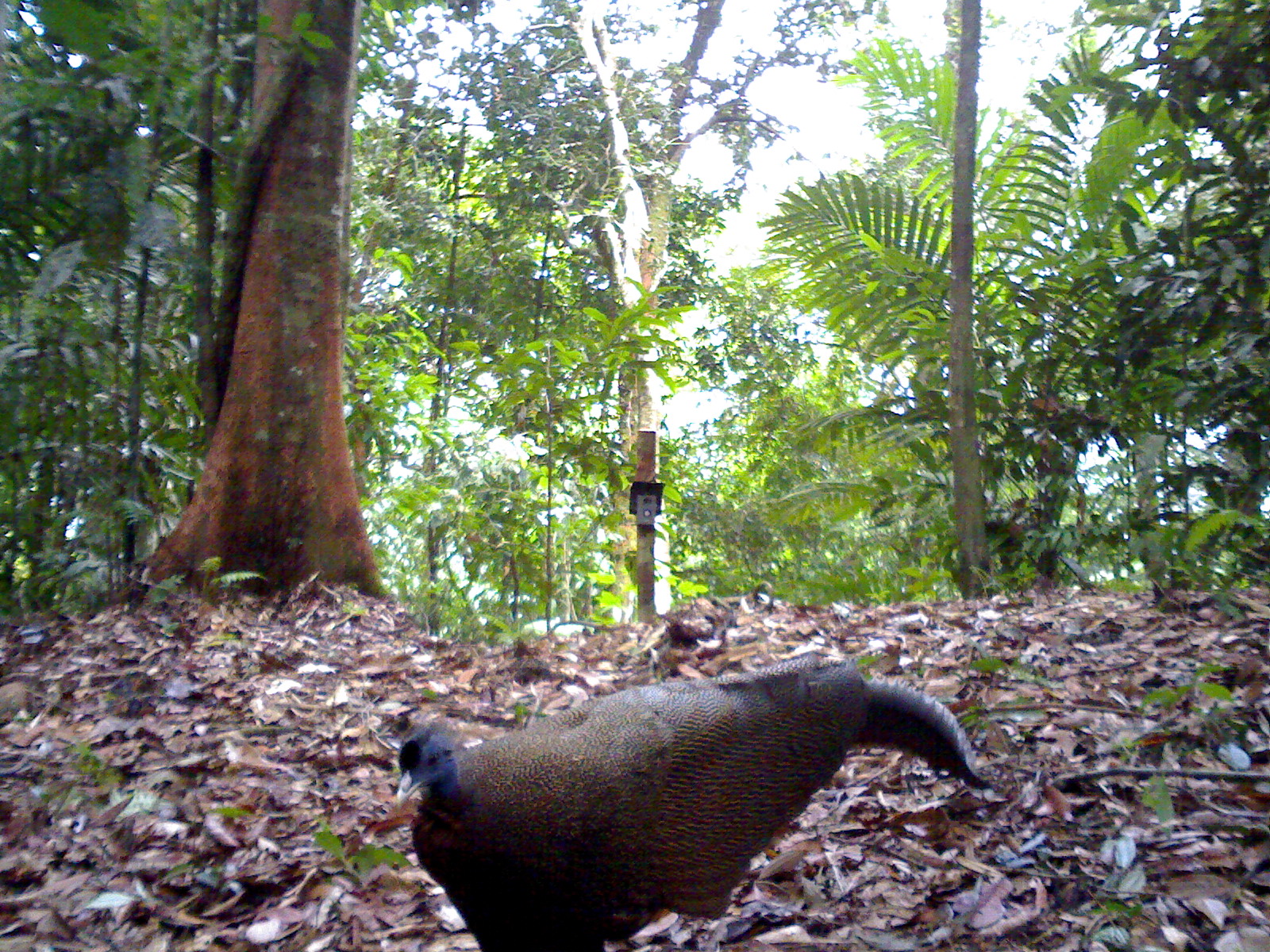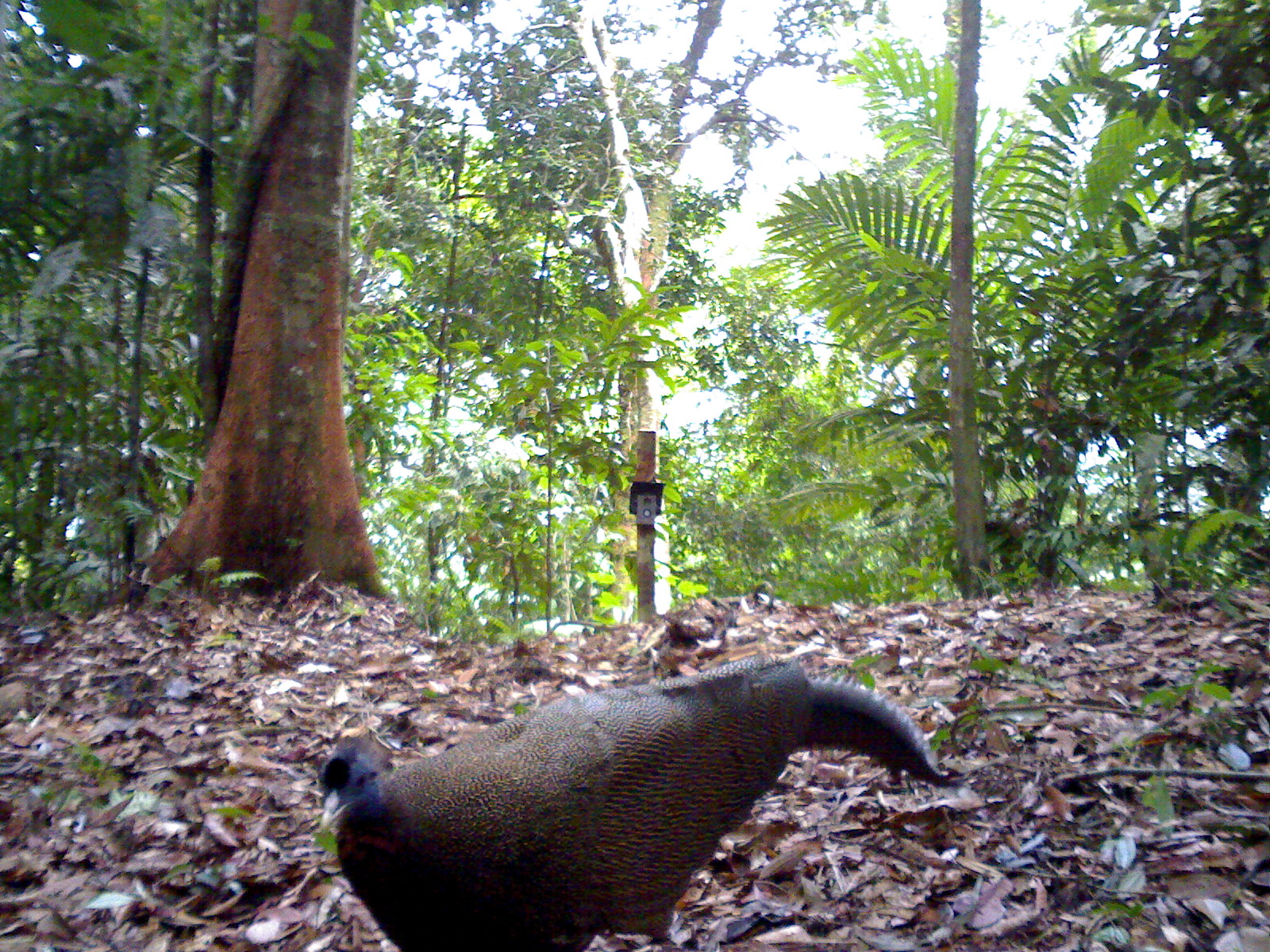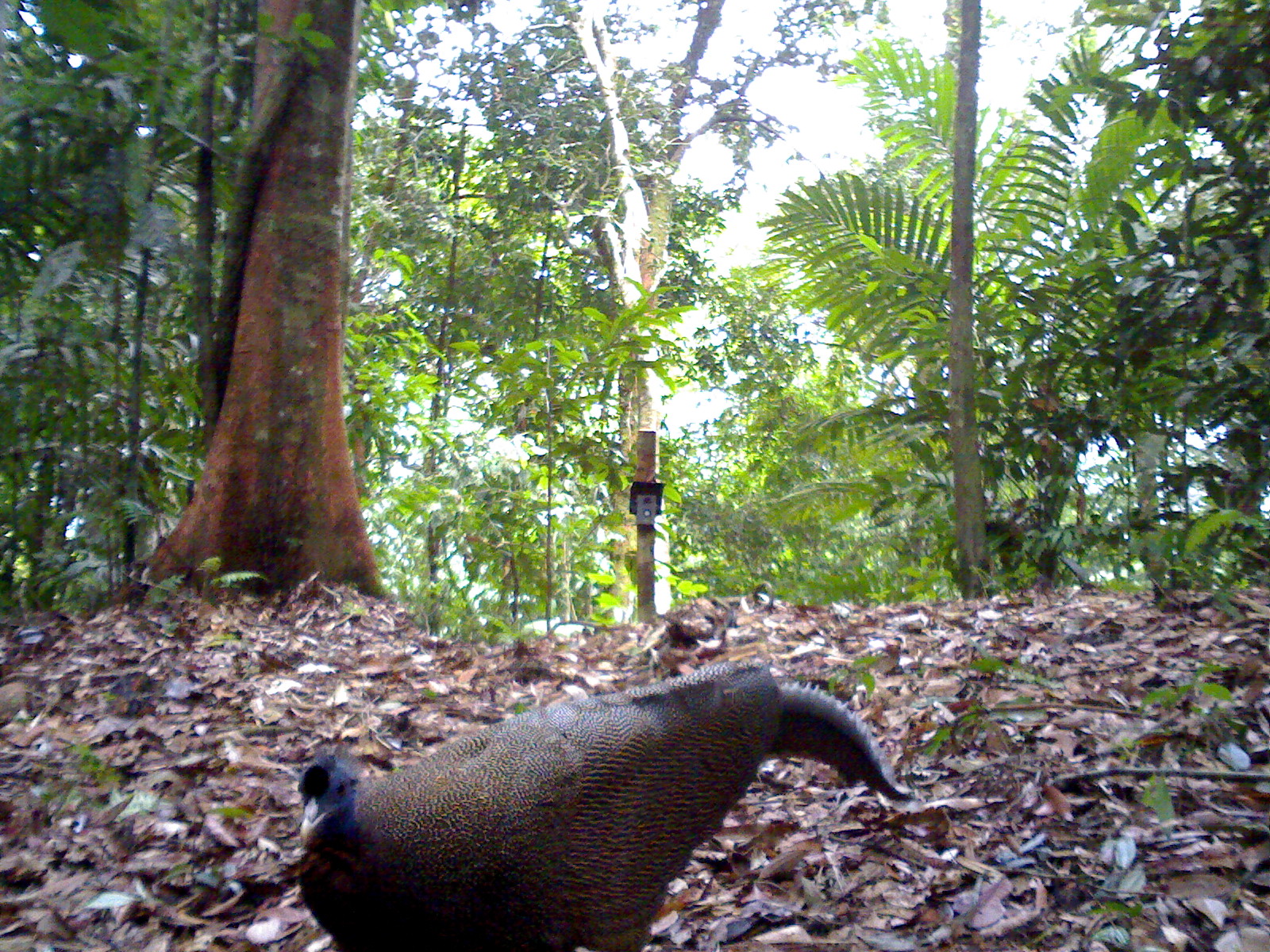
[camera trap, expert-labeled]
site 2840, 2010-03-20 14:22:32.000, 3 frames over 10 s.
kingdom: Animalia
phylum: Chordata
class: Aves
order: Galliformes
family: Phasianidae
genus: Argusianus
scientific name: Argusianus argus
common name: great argus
Argusianus argus (great argus), count 1, sex female.